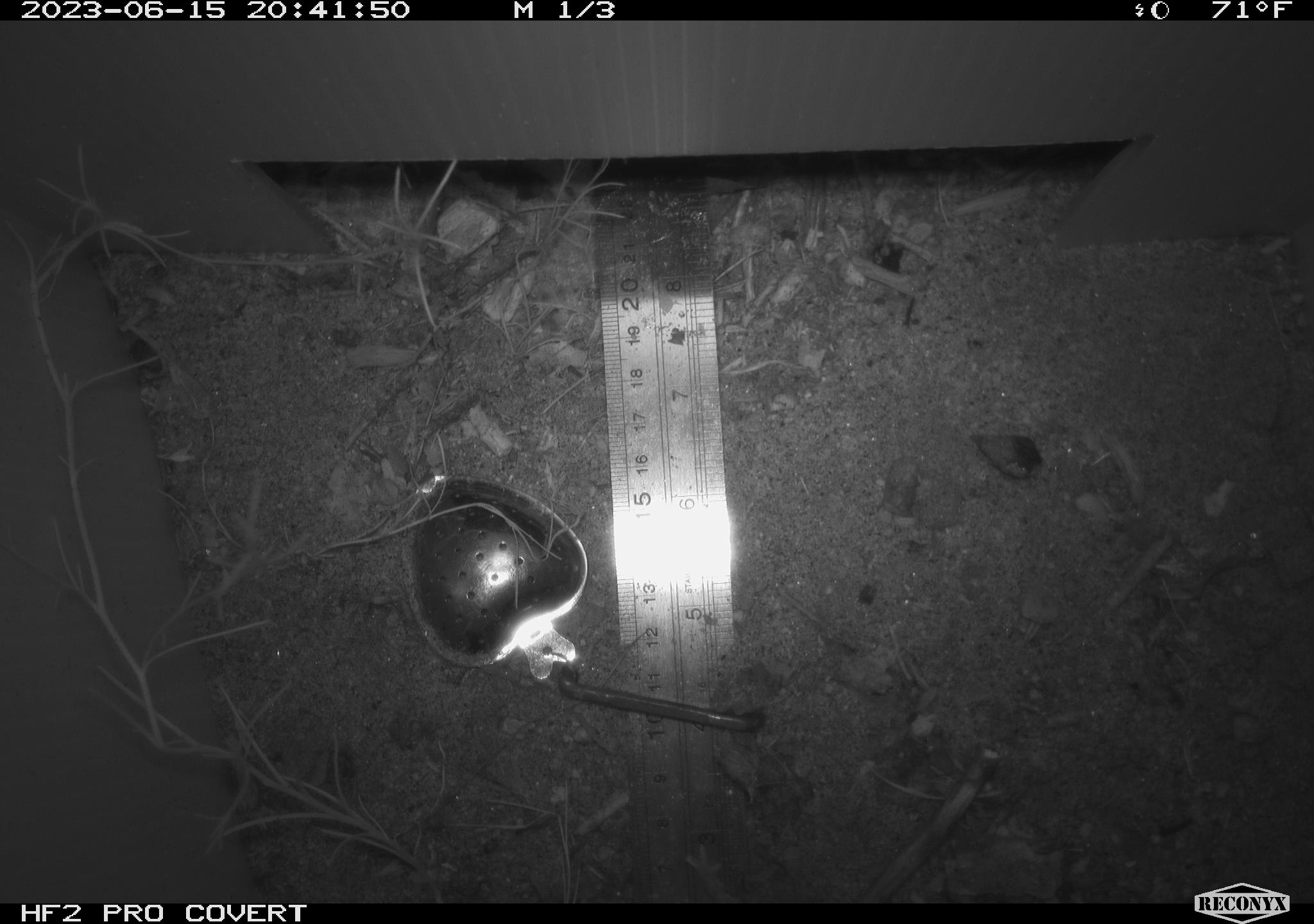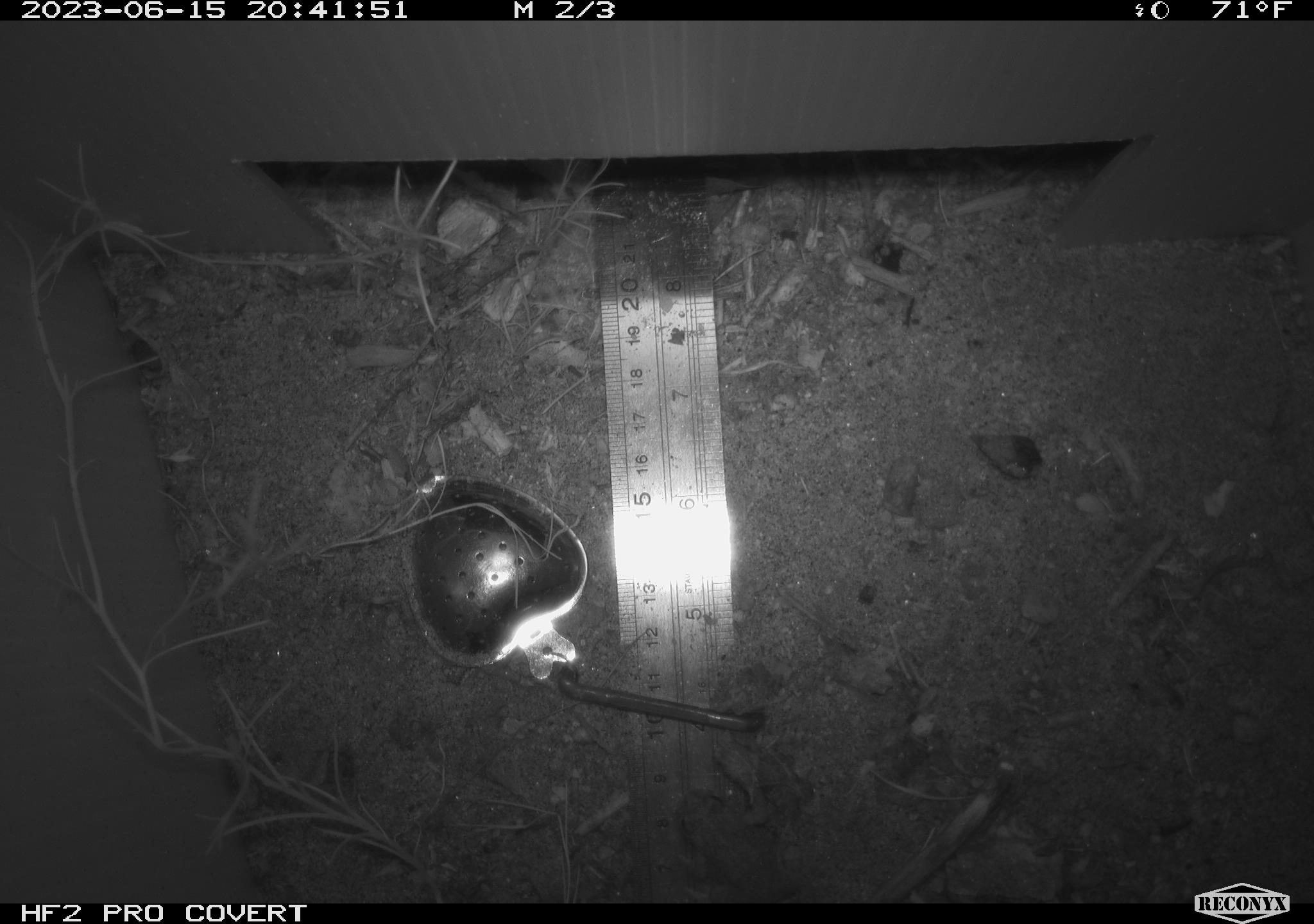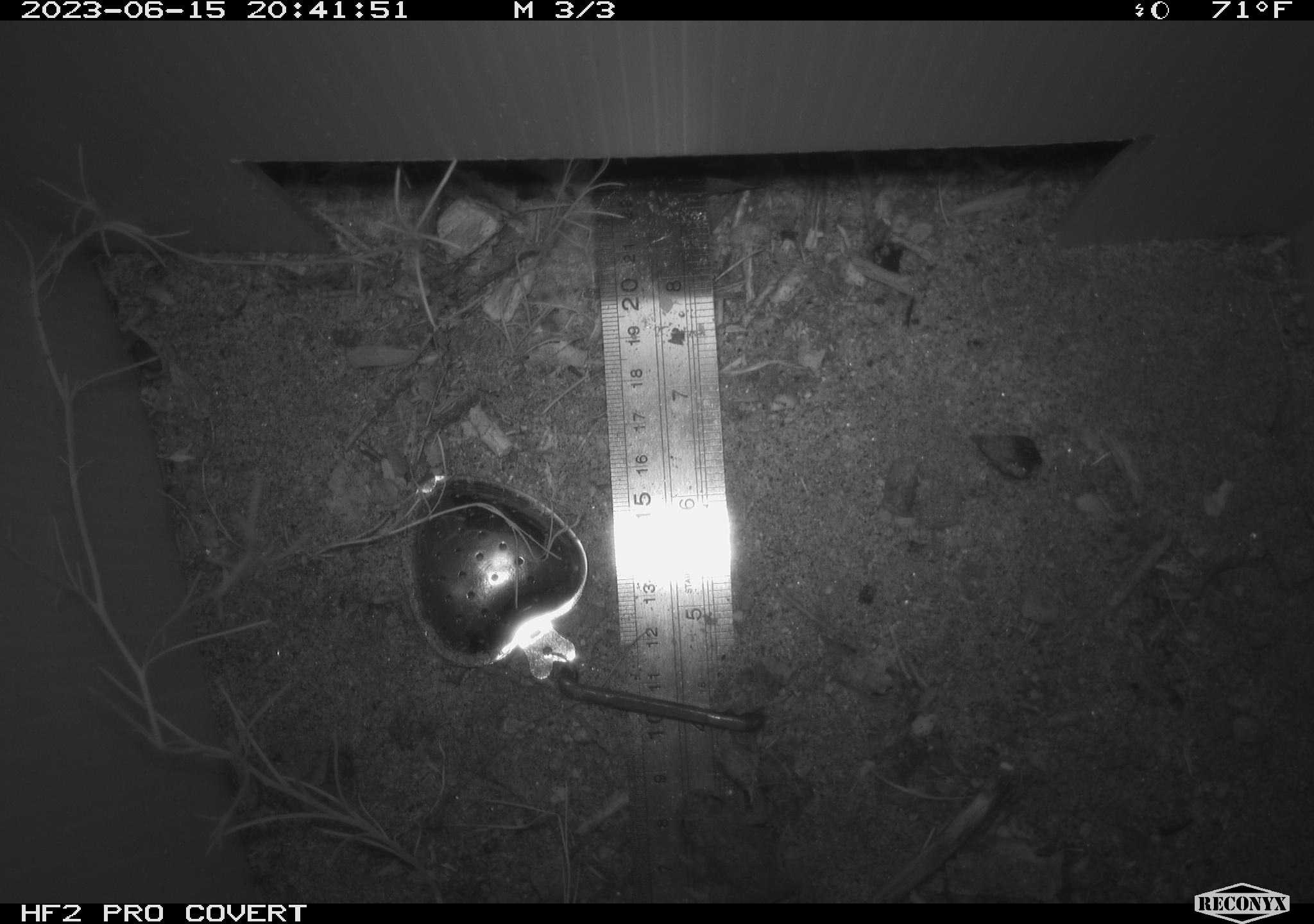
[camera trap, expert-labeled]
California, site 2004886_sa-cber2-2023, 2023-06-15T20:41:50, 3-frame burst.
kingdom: Animalia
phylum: Chordata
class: Amphibia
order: Anura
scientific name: Anura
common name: frogs